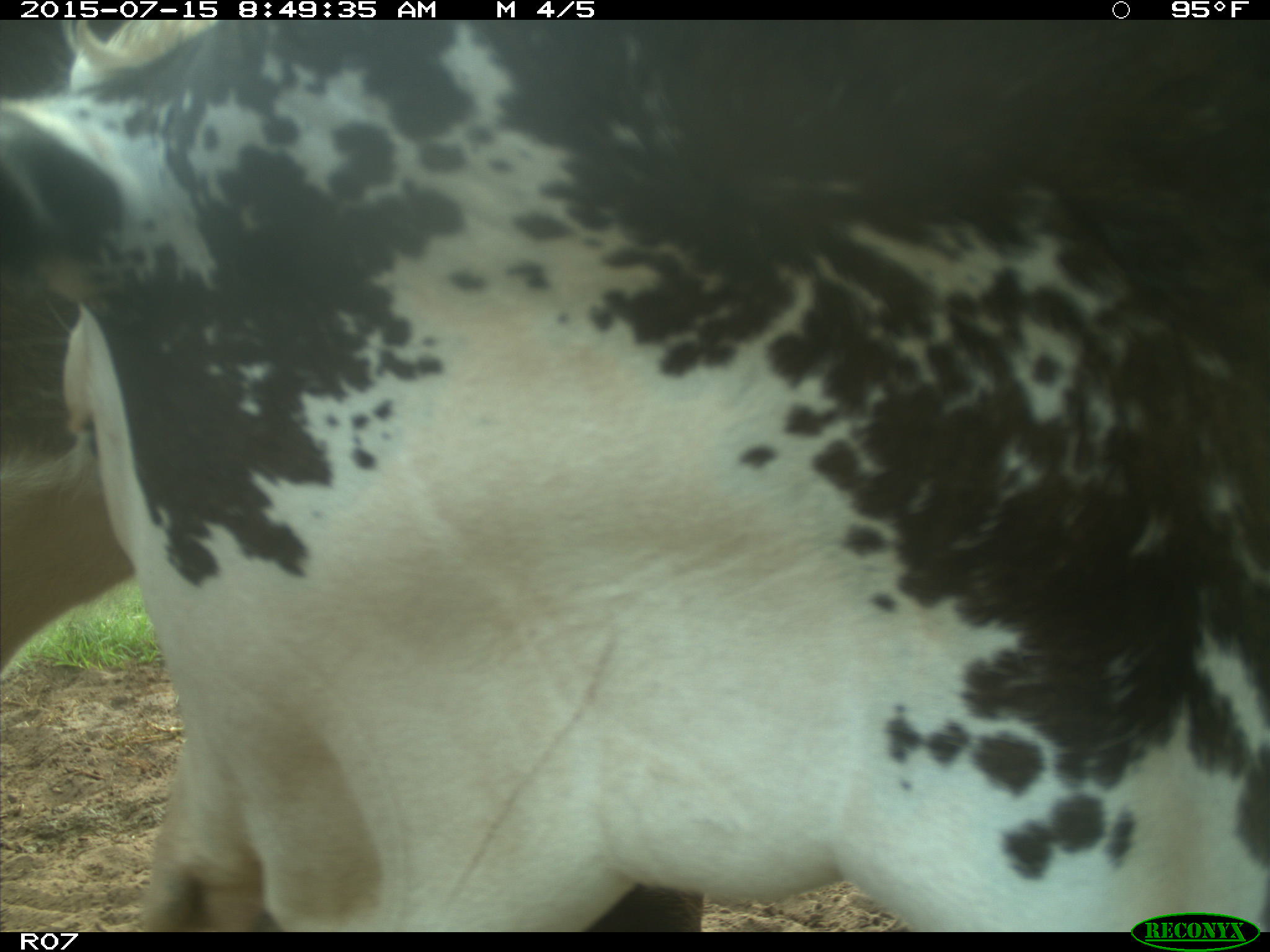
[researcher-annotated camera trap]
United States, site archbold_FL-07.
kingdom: Animalia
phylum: Chordata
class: Mammalia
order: Artiodactyla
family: Bovidae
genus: Bos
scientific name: Bos taurus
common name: domestic cow